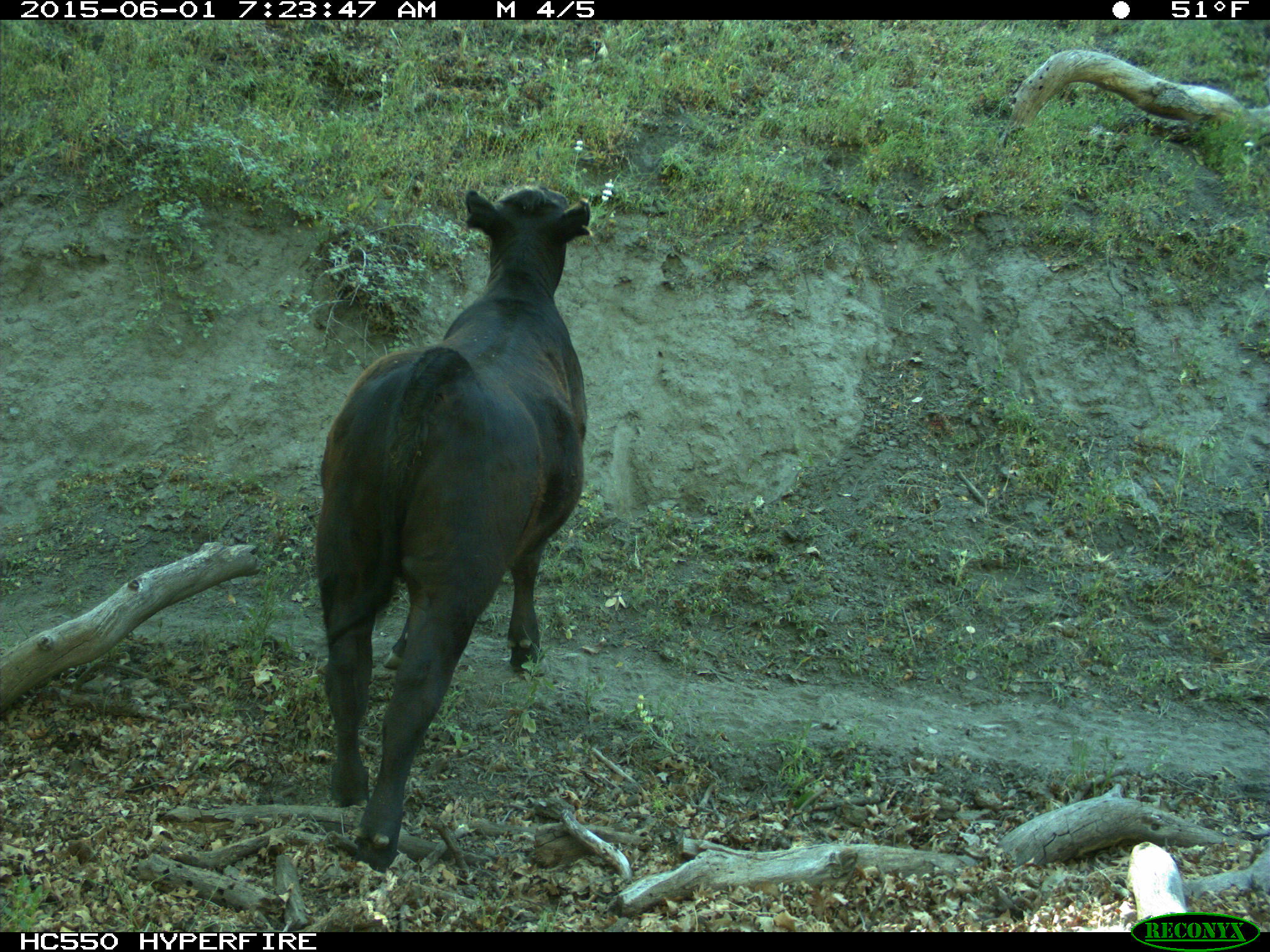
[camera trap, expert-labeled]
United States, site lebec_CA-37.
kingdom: Animalia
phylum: Chordata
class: Mammalia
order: Artiodactyla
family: Bovidae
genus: Bos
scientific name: Bos taurus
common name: domestic cow